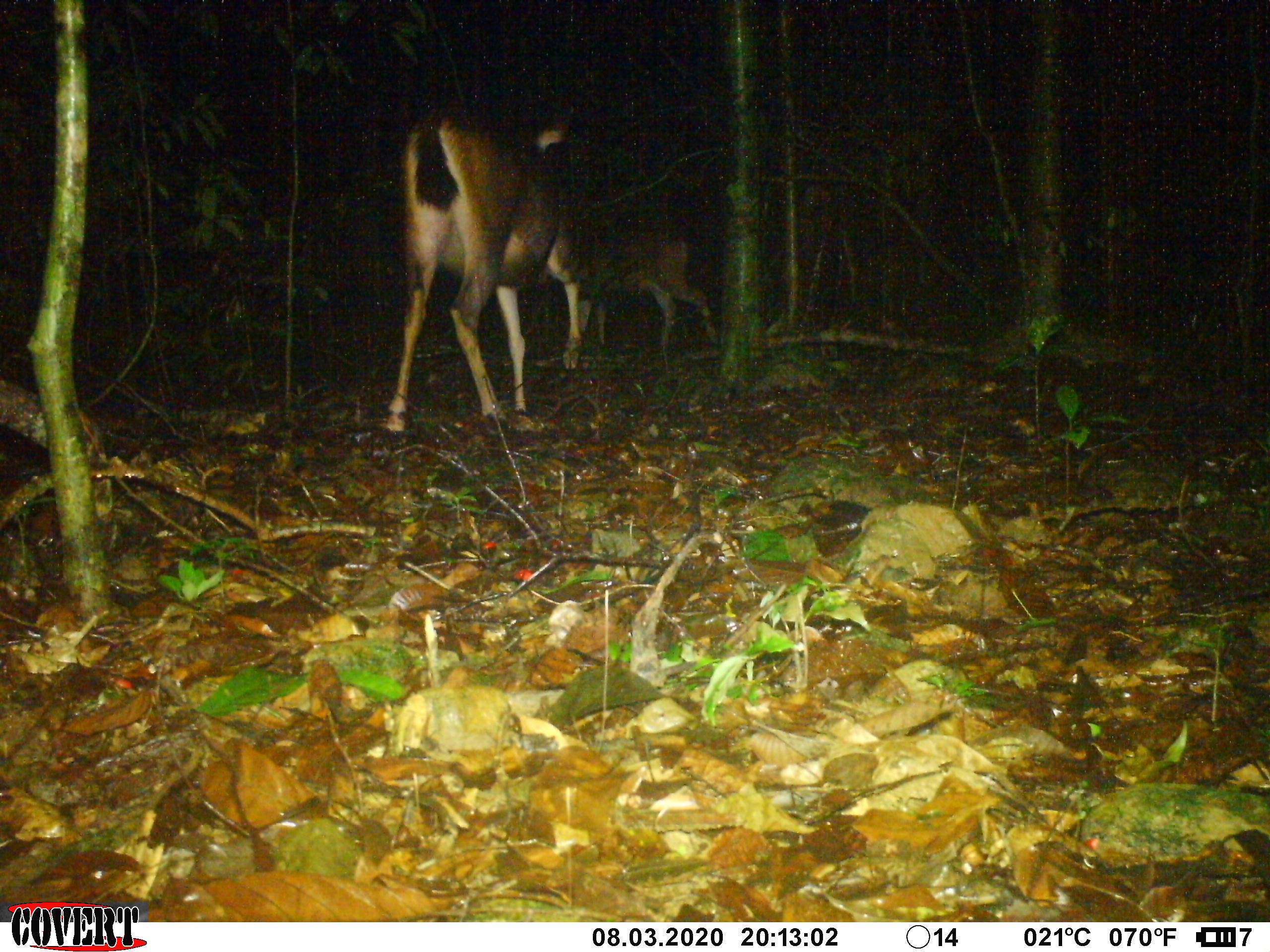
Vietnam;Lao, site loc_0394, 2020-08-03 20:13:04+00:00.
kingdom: Animalia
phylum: Chordata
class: Mammalia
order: Artiodactyla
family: Cervidae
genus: Rusa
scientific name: Rusa unicolor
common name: sambar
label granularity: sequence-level